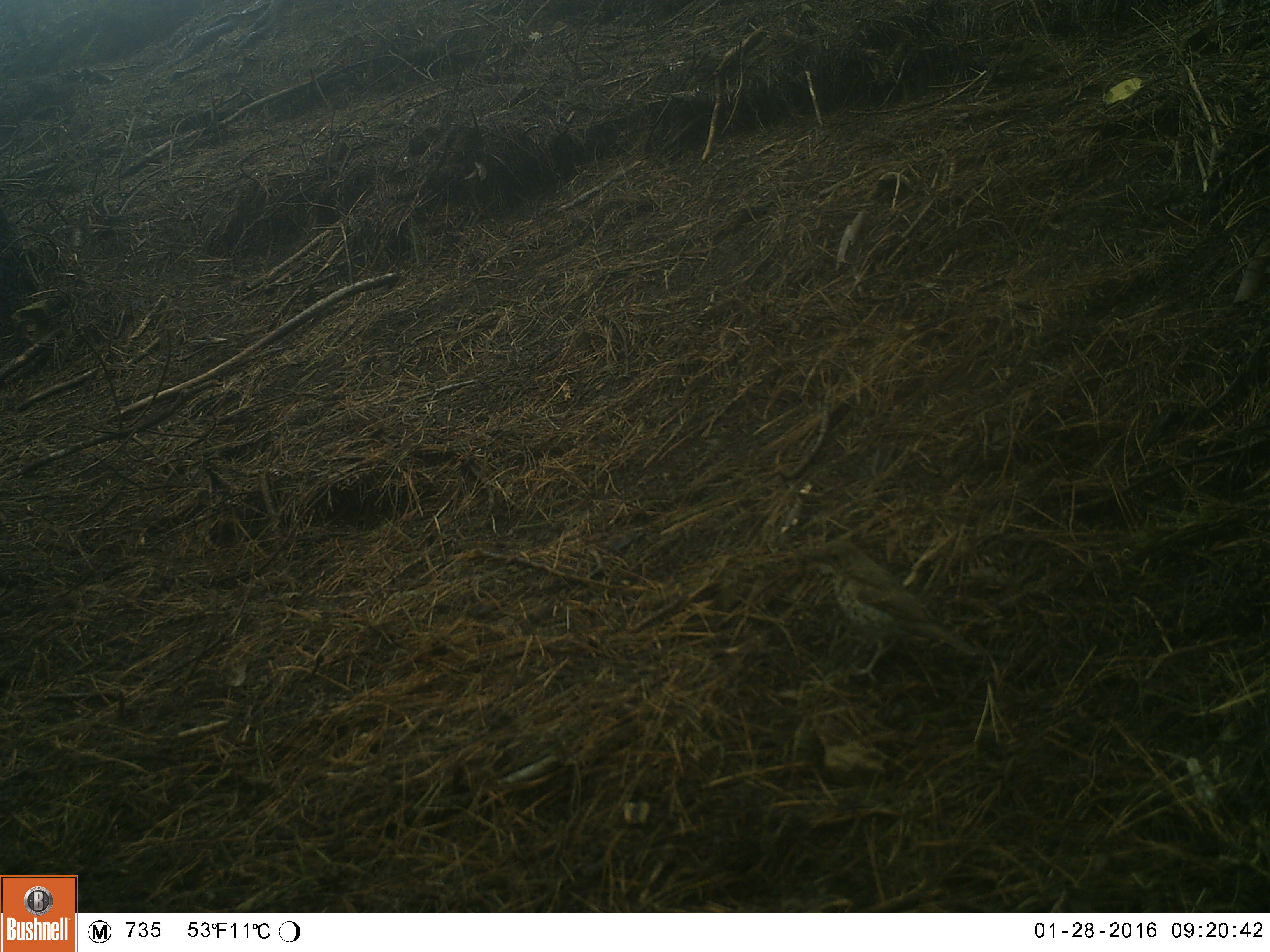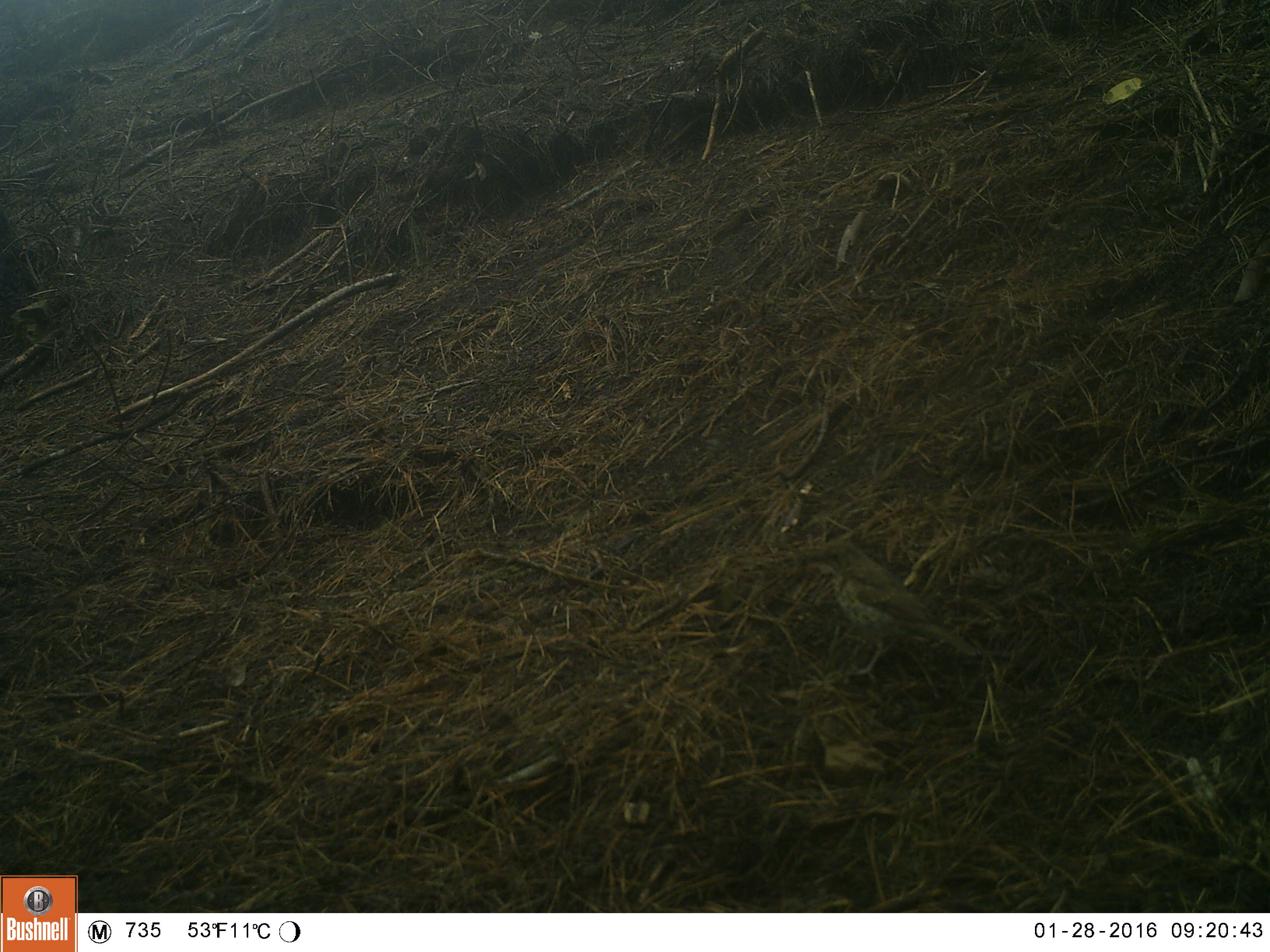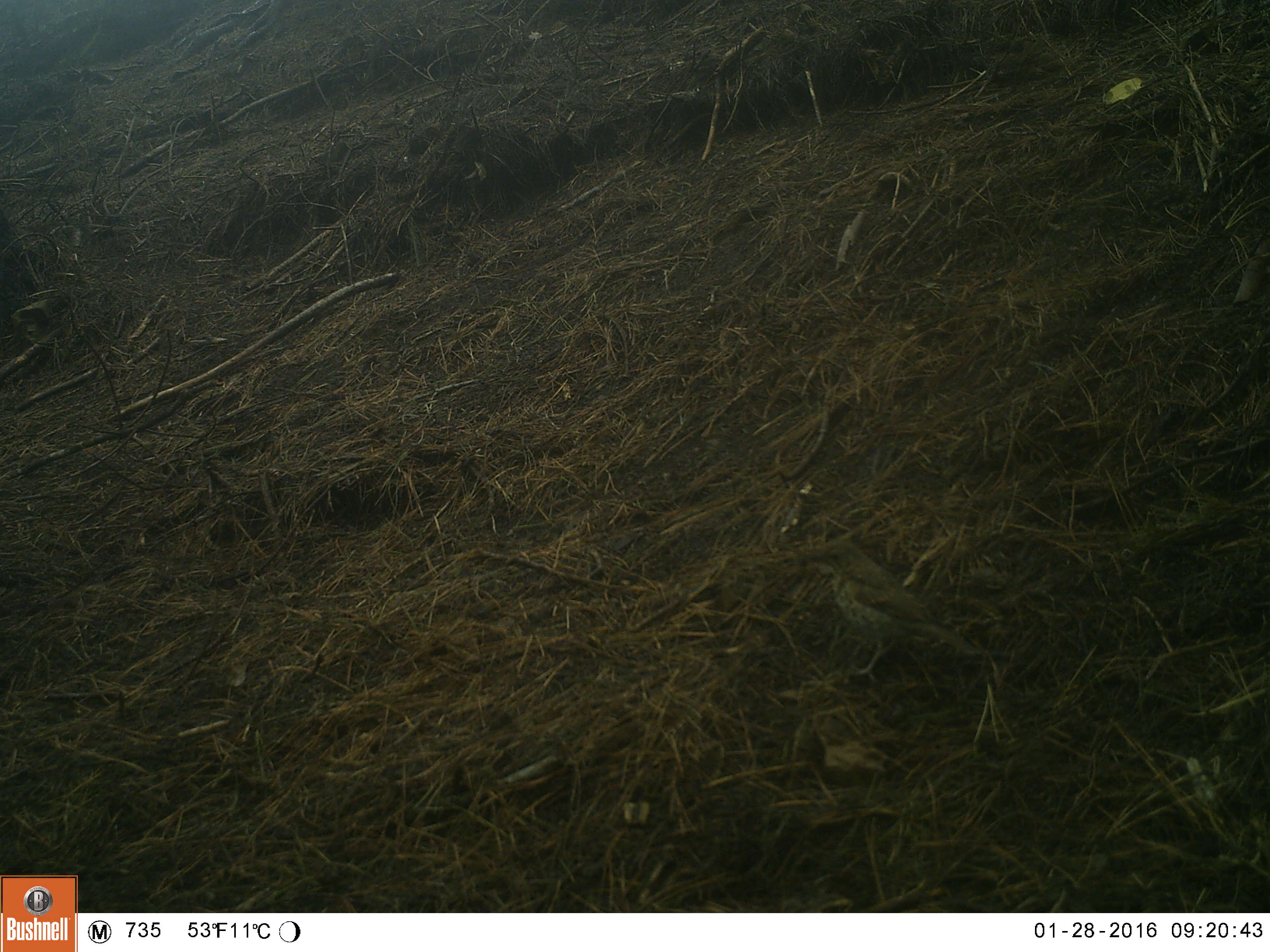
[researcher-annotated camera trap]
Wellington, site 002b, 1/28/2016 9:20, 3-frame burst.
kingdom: Animalia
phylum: Chordata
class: Aves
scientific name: Aves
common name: bird